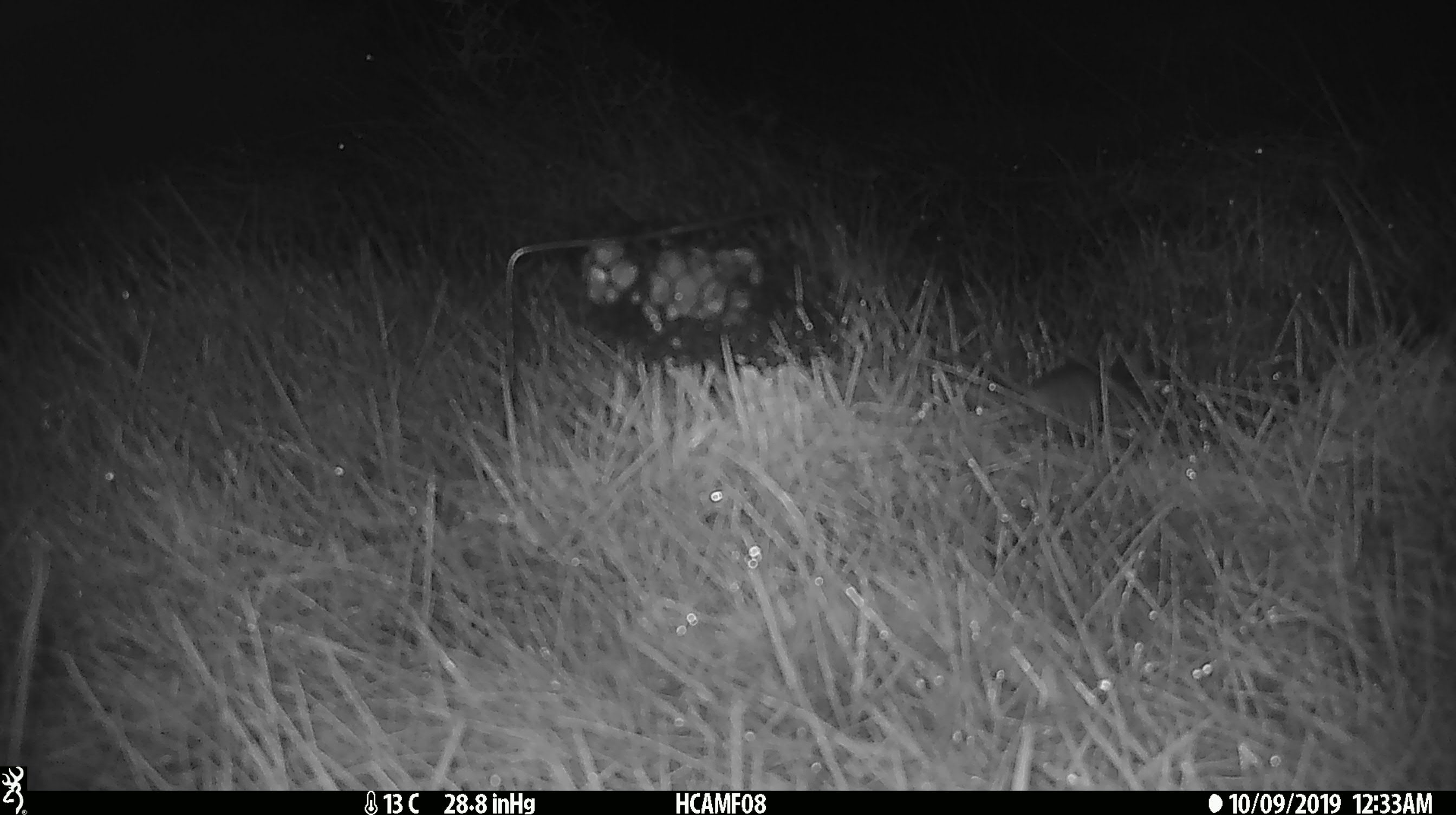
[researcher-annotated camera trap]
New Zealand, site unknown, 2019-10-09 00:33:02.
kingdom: Animalia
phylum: Chordata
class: Mammalia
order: Rodentia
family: Muridae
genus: Mus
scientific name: Mus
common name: mouse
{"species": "mouse (Mus)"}